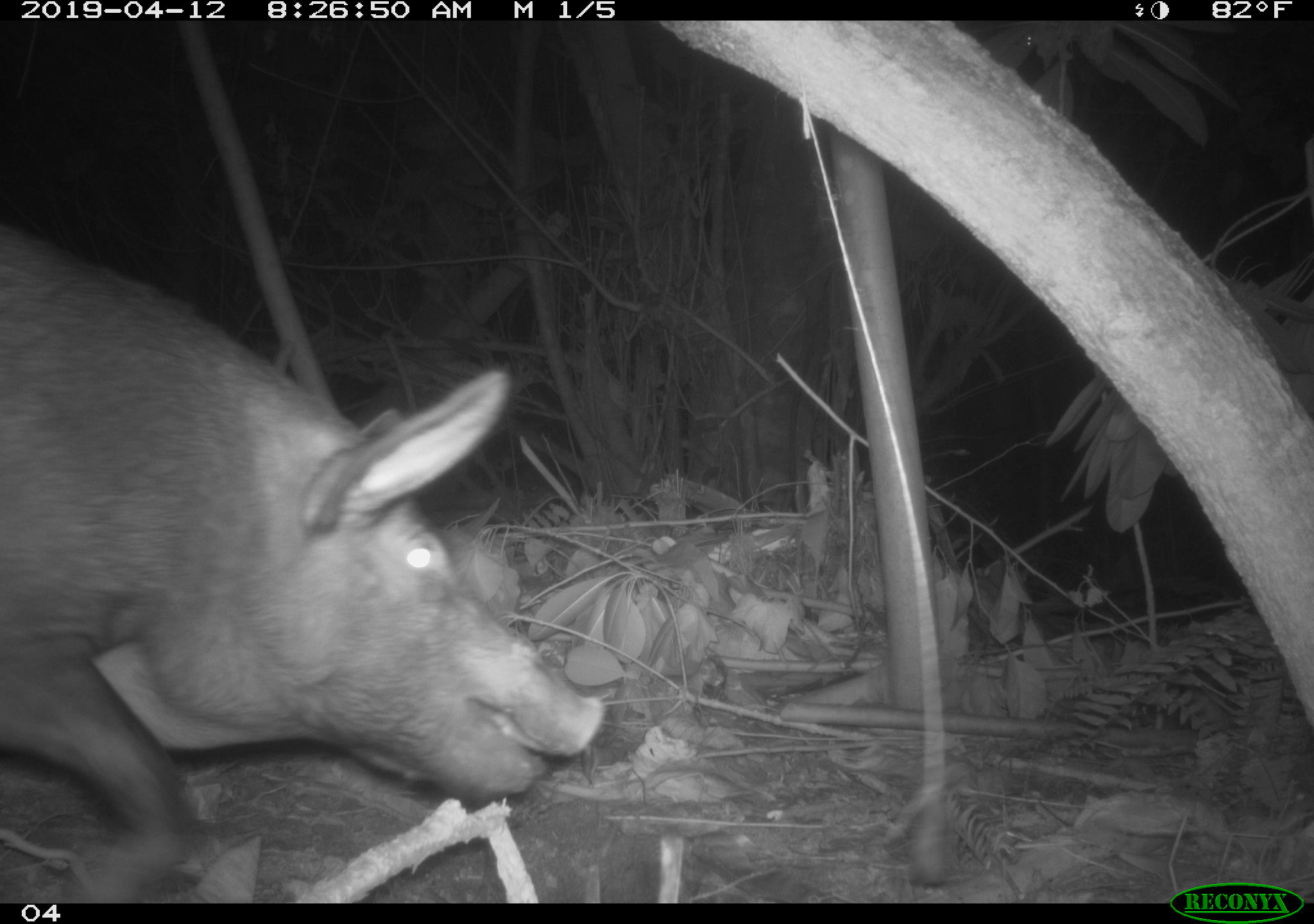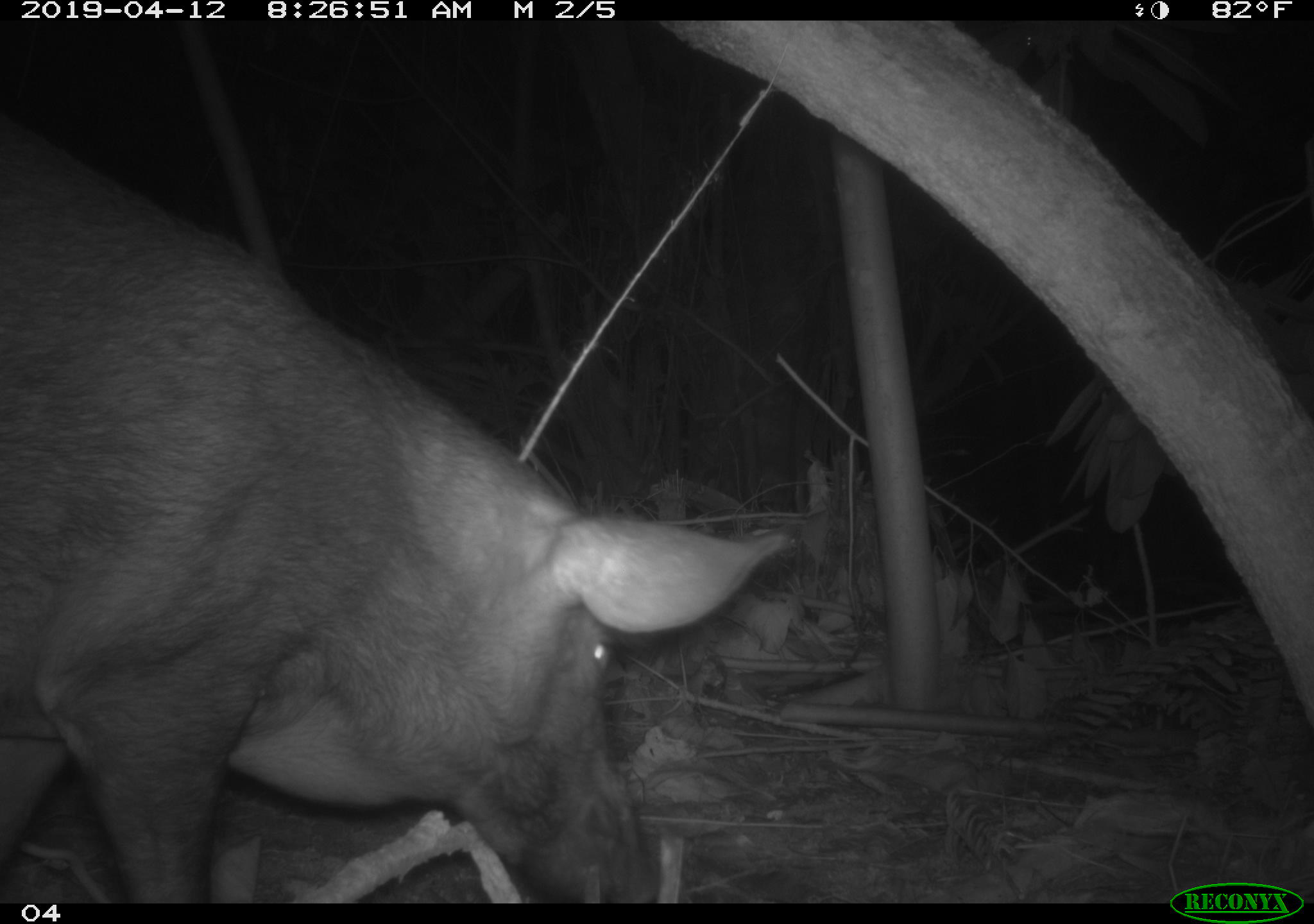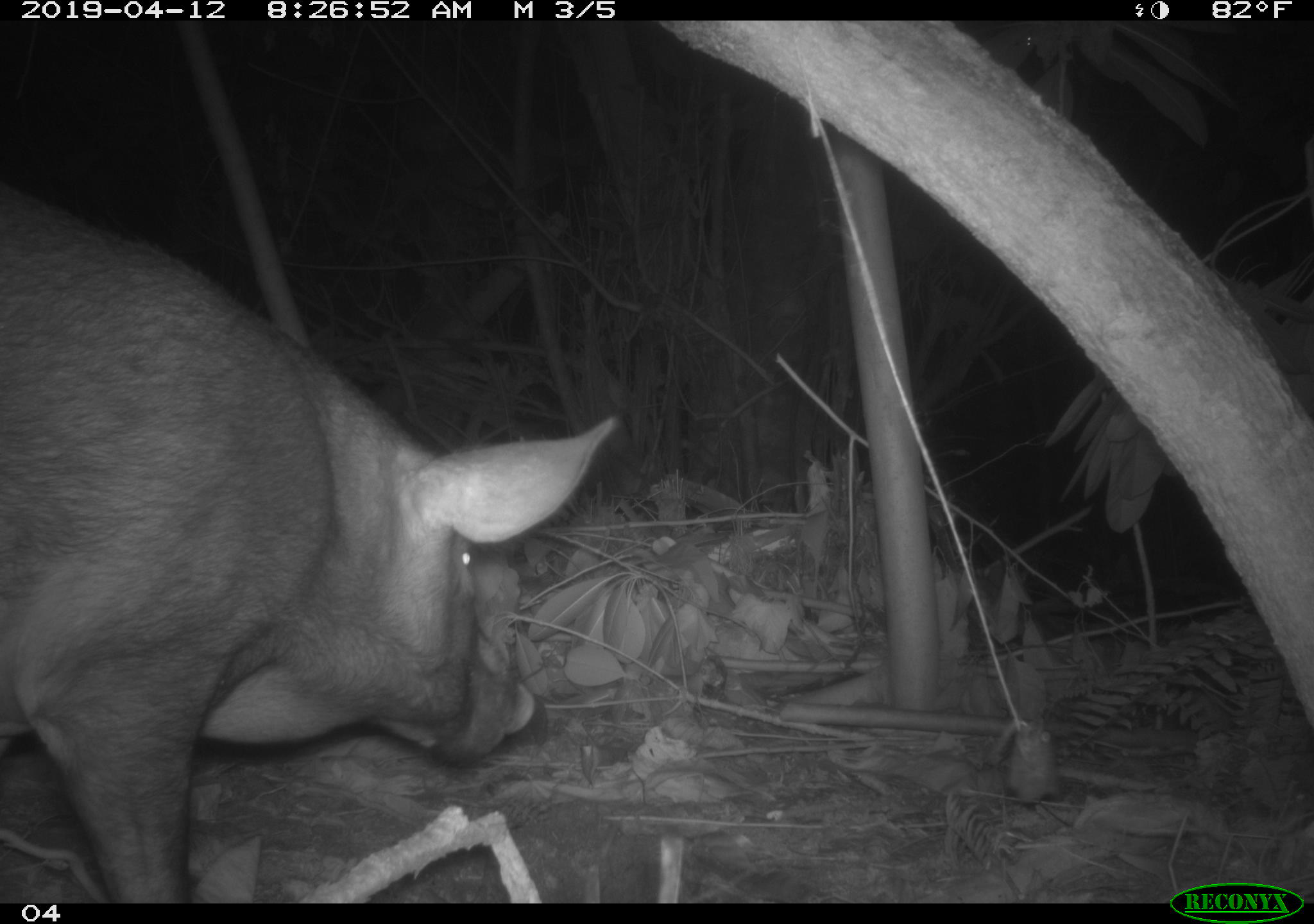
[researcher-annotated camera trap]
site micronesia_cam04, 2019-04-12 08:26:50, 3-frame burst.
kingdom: Animalia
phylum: Chordata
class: Mammalia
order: Artiodactyla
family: Suidae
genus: Sus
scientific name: Sus scrofa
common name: pig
Pig (Sus scrofa).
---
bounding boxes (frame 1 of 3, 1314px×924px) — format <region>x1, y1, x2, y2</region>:
pig: <region>3, 216, 611, 891</region>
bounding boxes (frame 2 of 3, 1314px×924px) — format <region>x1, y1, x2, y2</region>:
pig: <region>1, 46, 785, 900</region>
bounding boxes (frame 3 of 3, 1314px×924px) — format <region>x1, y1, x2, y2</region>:
pig: <region>0, 172, 629, 903</region>